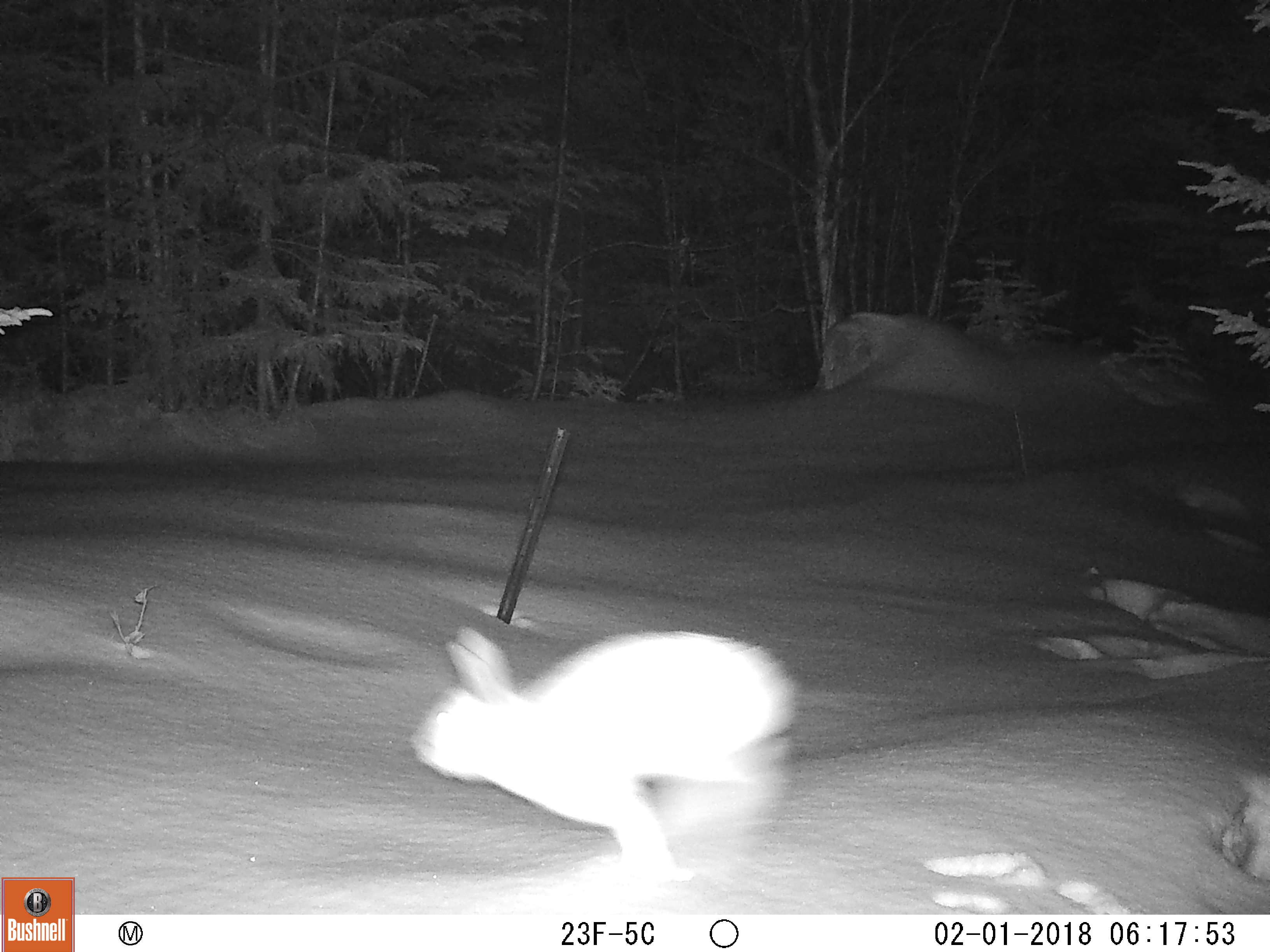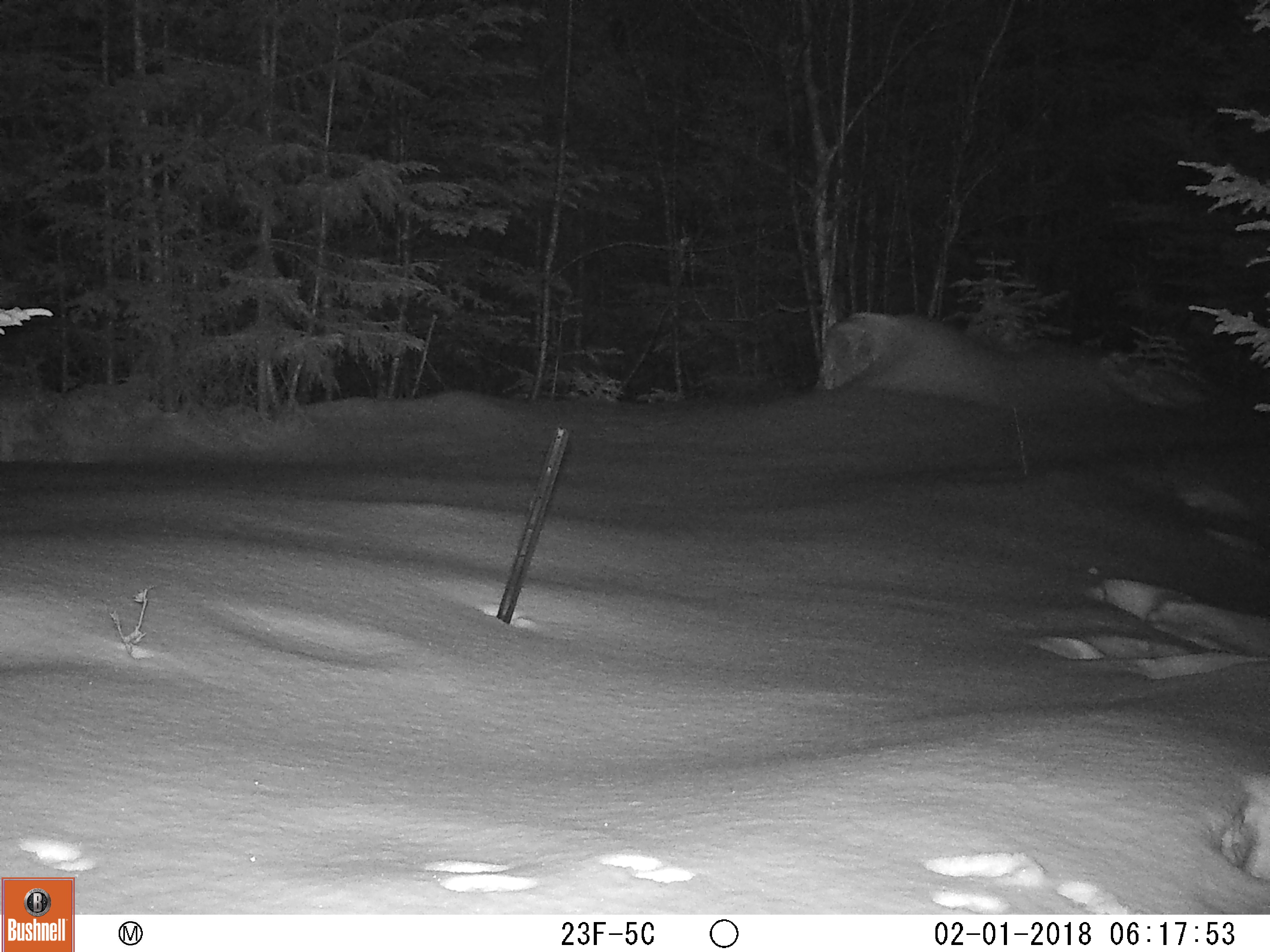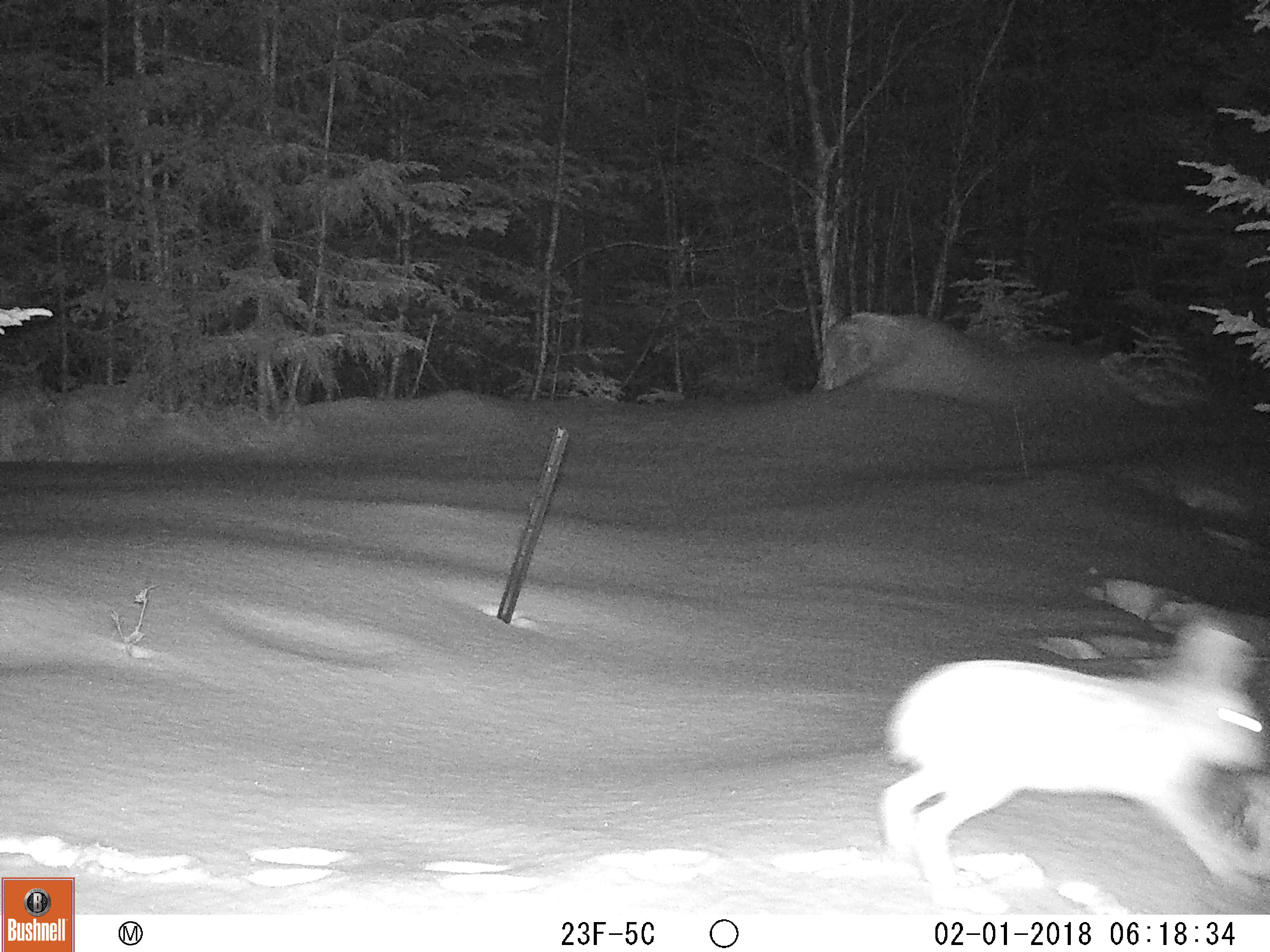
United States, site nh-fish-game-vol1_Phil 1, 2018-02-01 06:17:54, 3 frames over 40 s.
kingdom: Animalia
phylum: Chordata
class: Mammalia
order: Lagomorpha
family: Leporidae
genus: Lepus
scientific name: Lepus americanus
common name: snowshoe hare